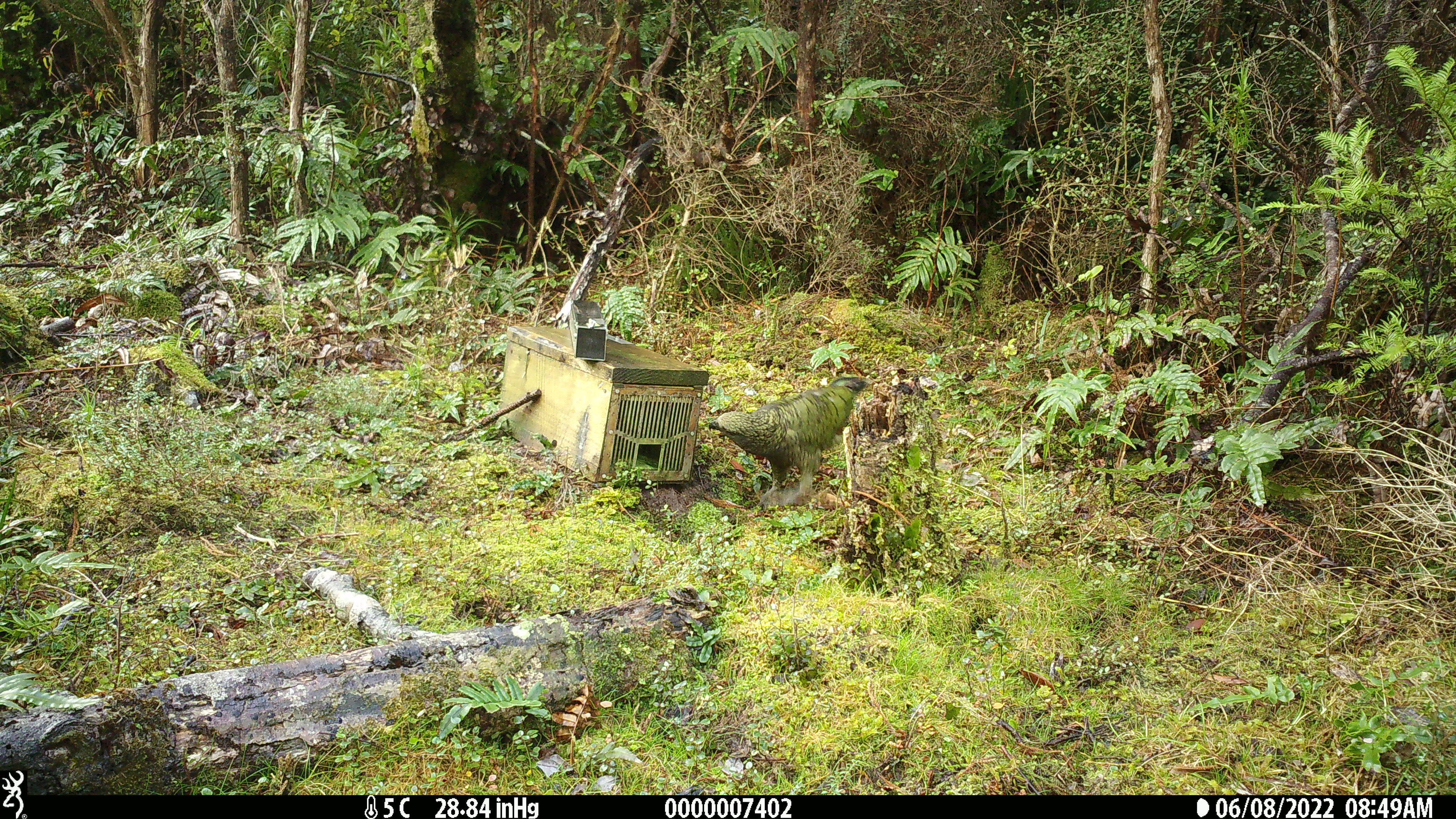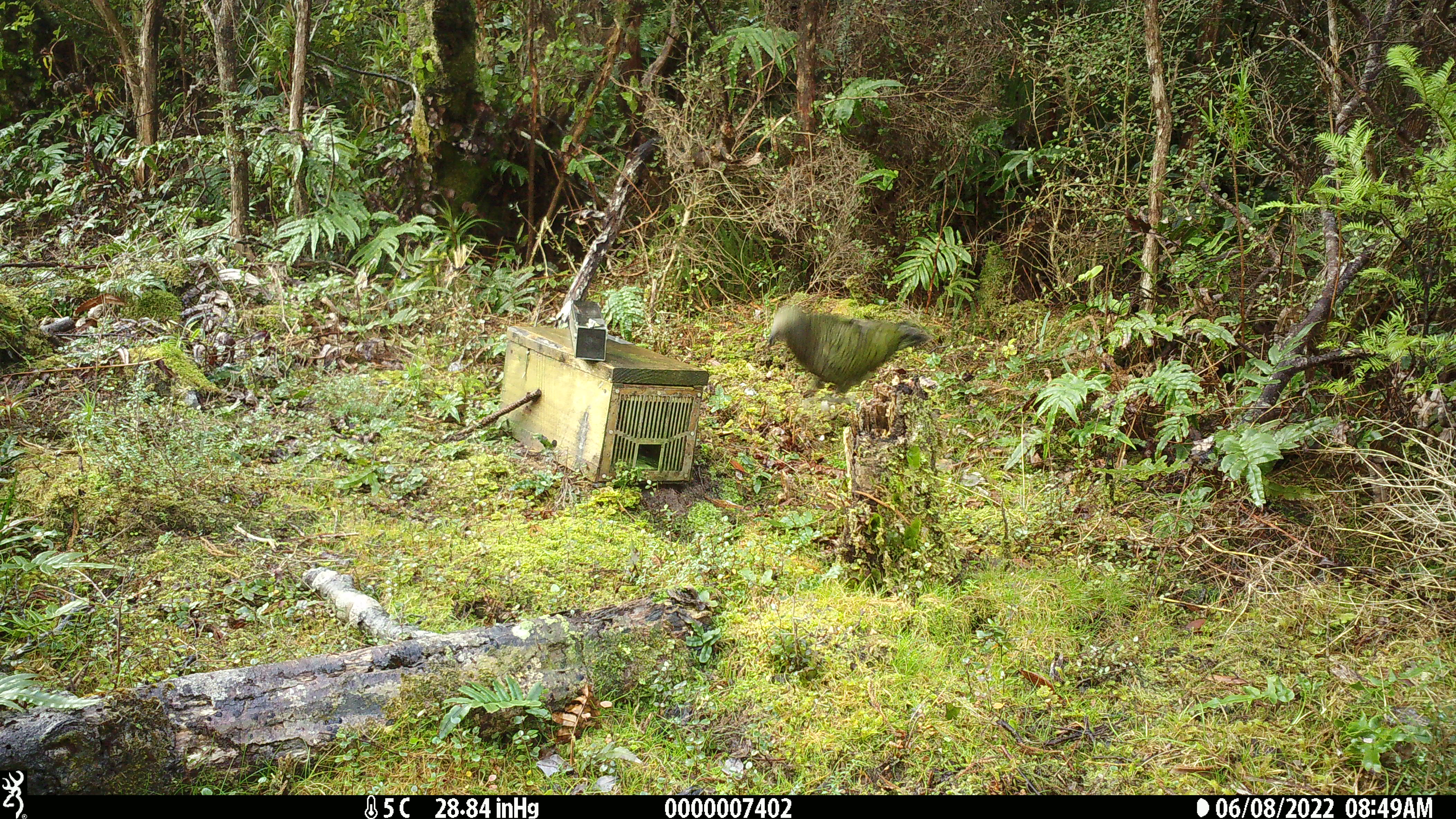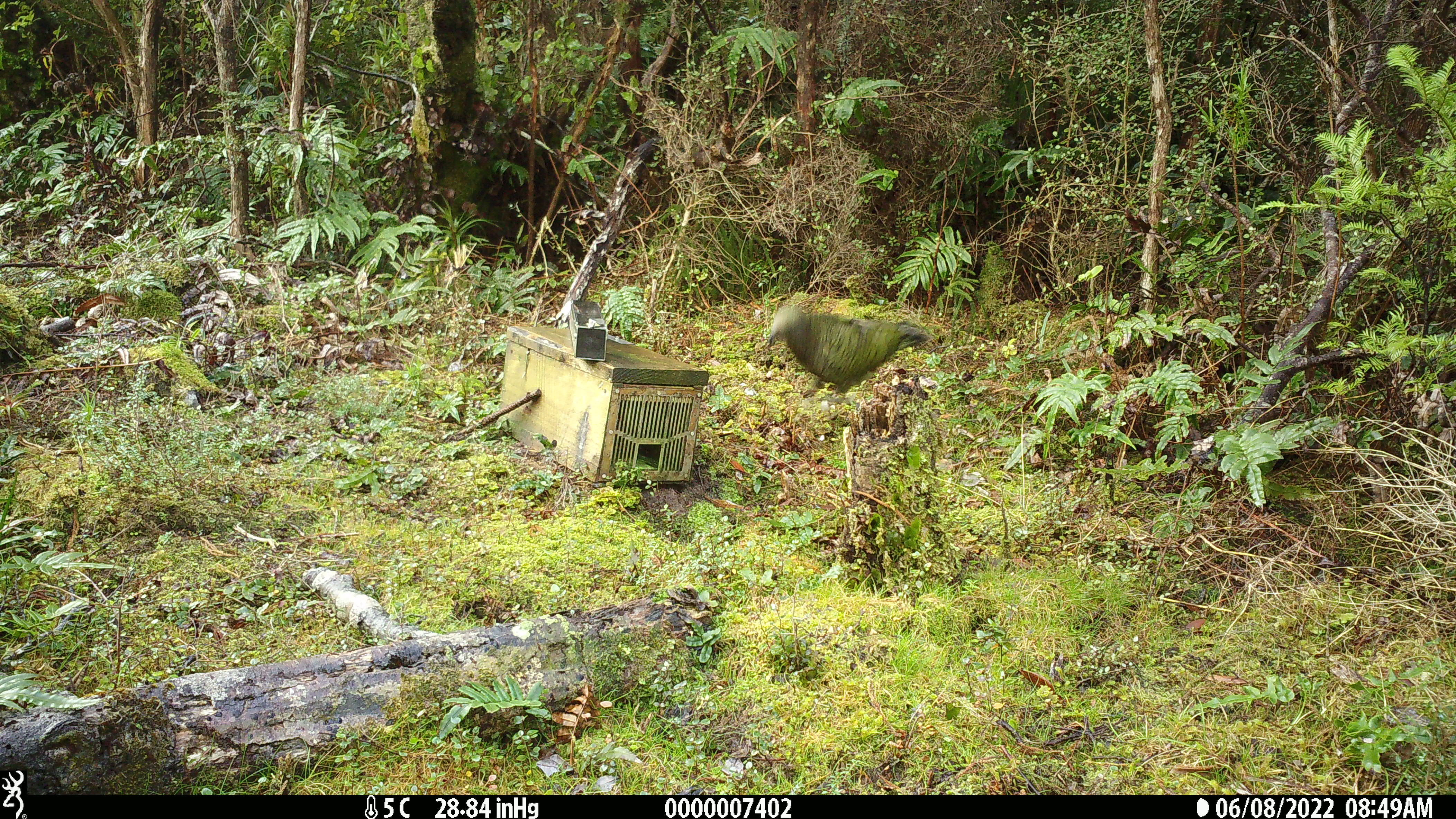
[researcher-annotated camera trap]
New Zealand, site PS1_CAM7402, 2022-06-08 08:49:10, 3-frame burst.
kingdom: Animalia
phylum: Chordata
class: Aves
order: Psittaciformes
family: Strigopidae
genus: Nestor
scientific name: Nestor notabilis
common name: kea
Kea (Nestor notabilis).